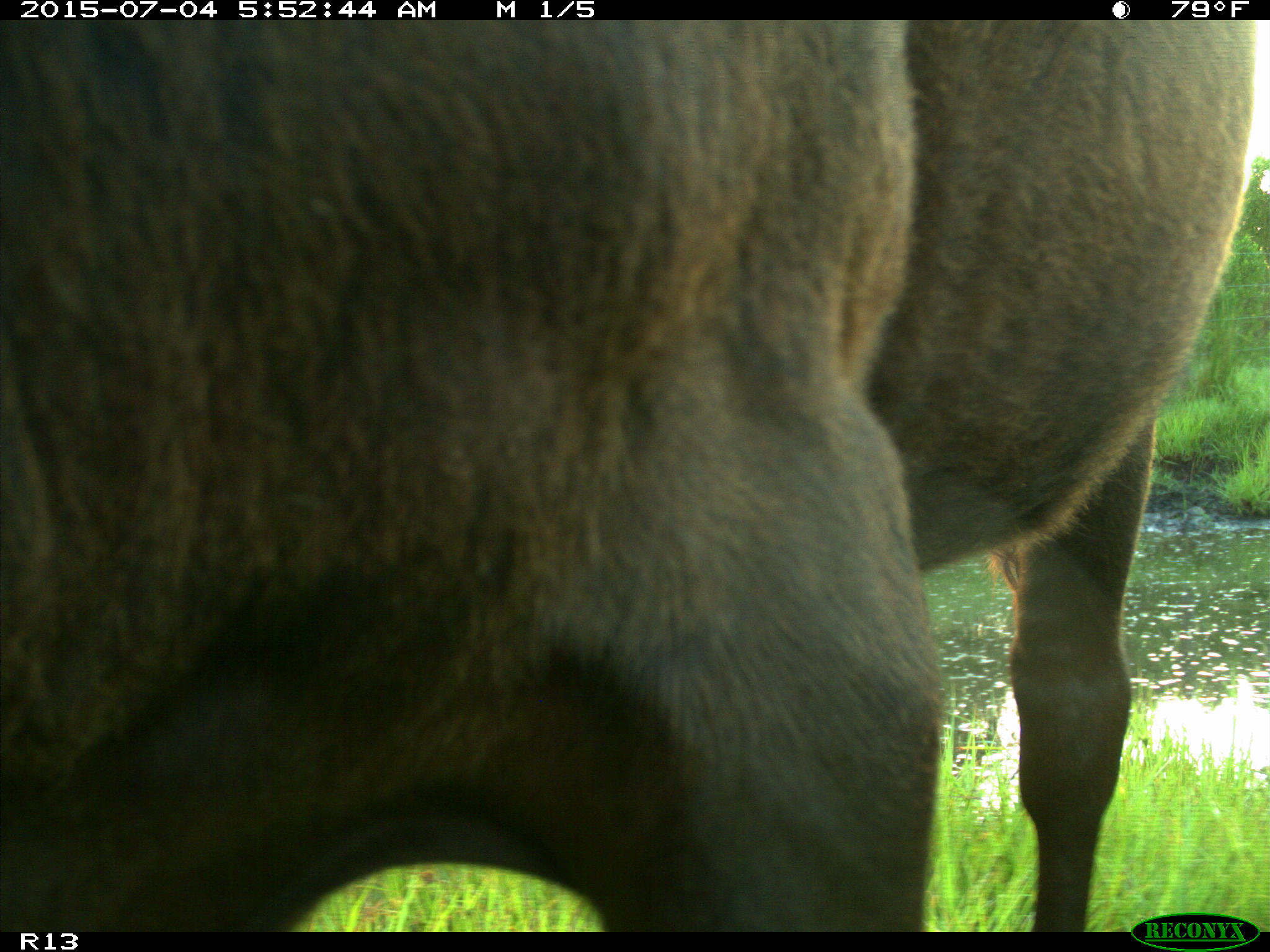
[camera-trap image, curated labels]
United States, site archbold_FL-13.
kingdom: Animalia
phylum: Chordata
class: Mammalia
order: Artiodactyla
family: Bovidae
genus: Bos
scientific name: Bos taurus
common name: domestic cow